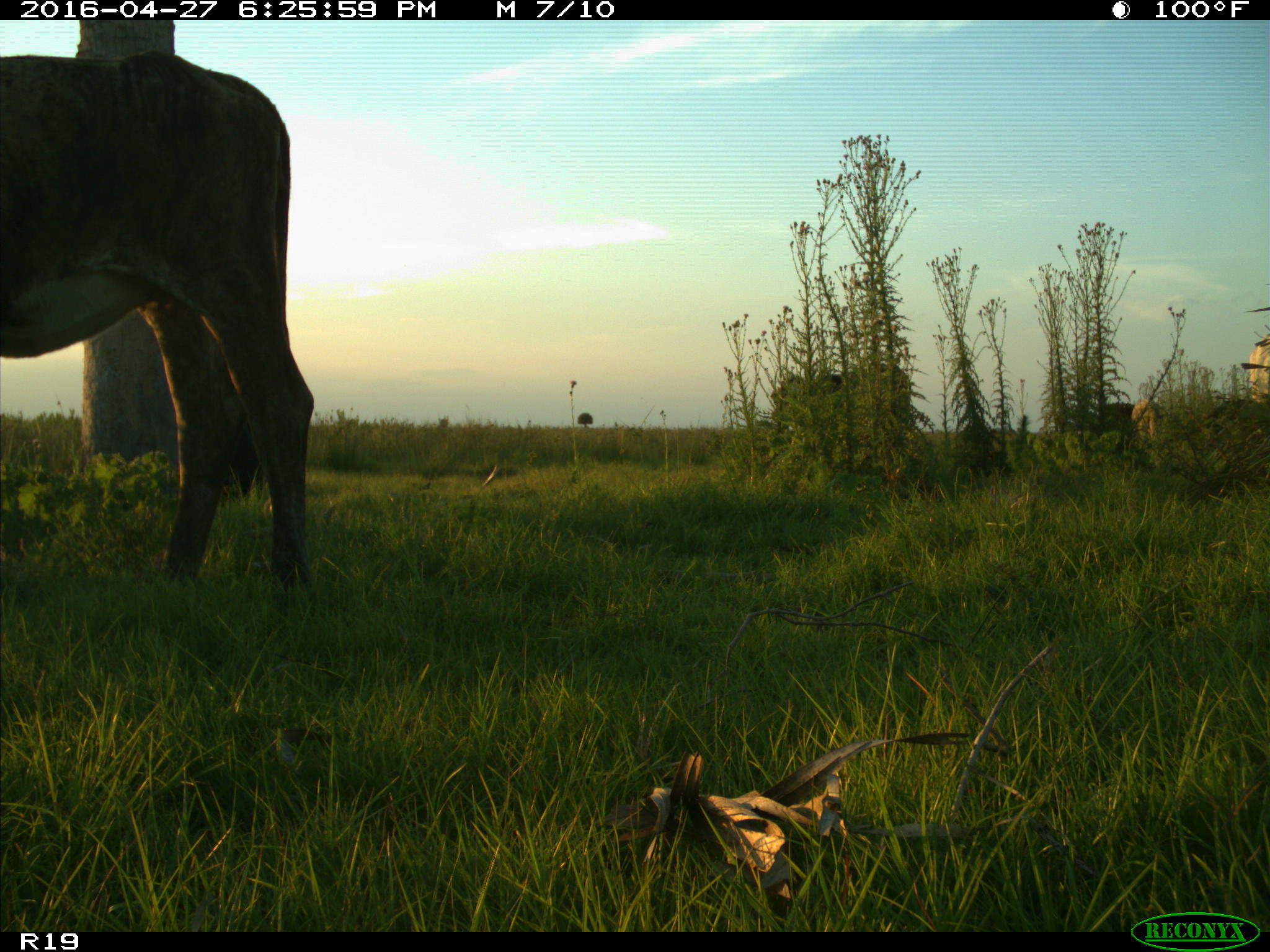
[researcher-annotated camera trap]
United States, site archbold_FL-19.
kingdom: Animalia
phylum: Chordata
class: Mammalia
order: Artiodactyla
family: Bovidae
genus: Bos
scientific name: Bos taurus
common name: domestic cow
Bos taurus (domestic cow).